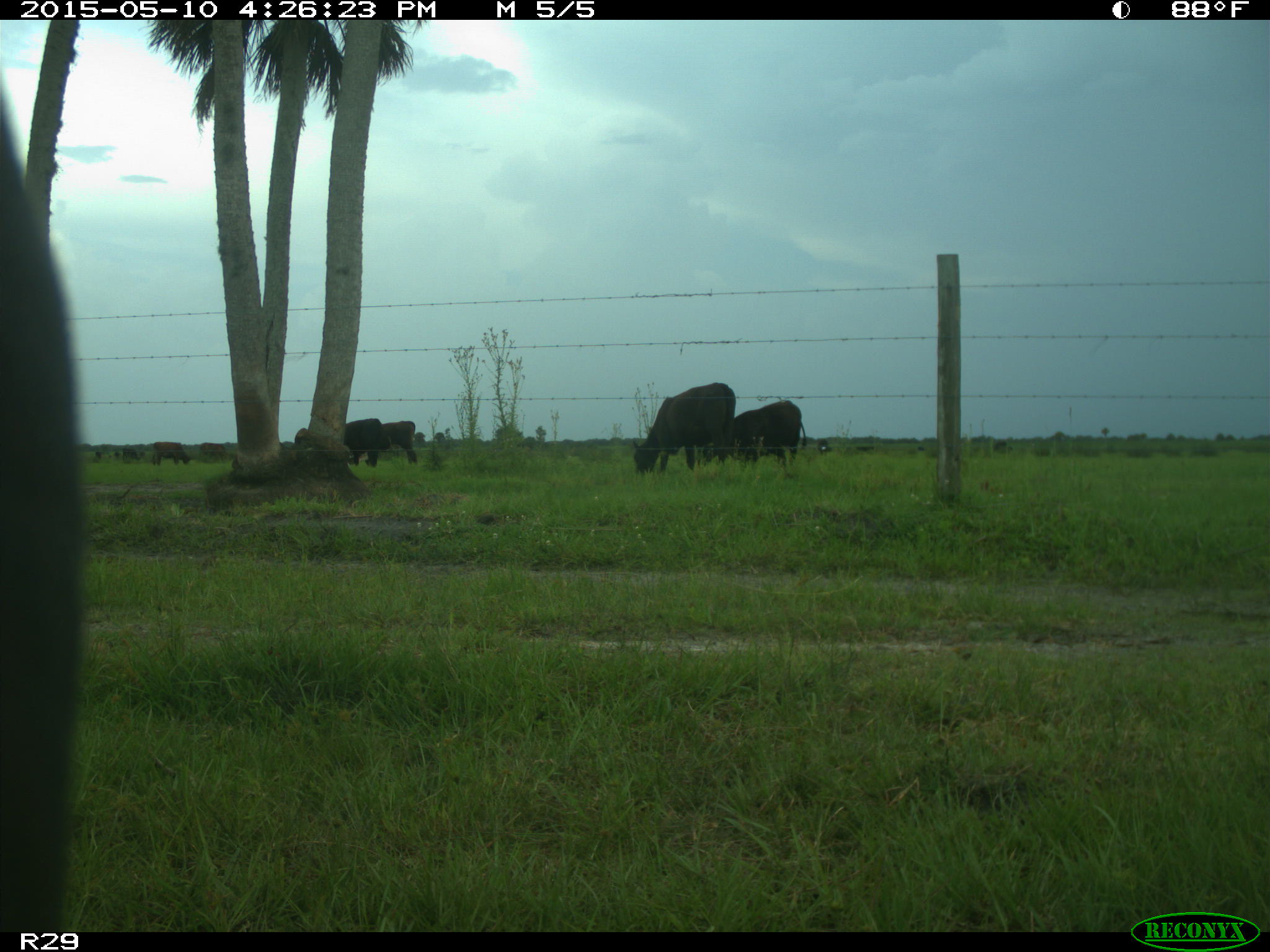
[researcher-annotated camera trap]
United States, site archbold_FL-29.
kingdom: Animalia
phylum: Chordata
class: Mammalia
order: Artiodactyla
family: Bovidae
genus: Bos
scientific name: Bos taurus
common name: domestic cow